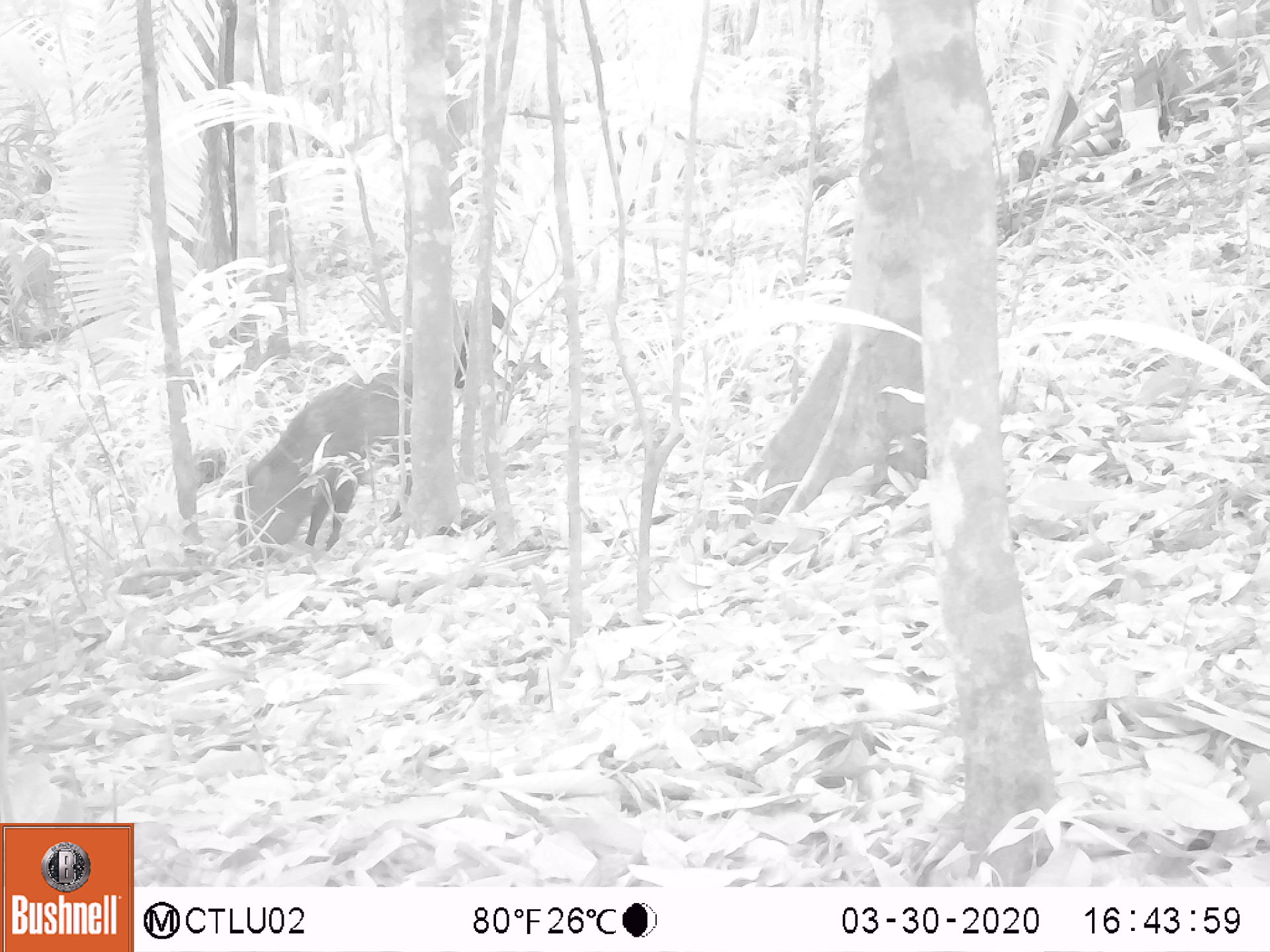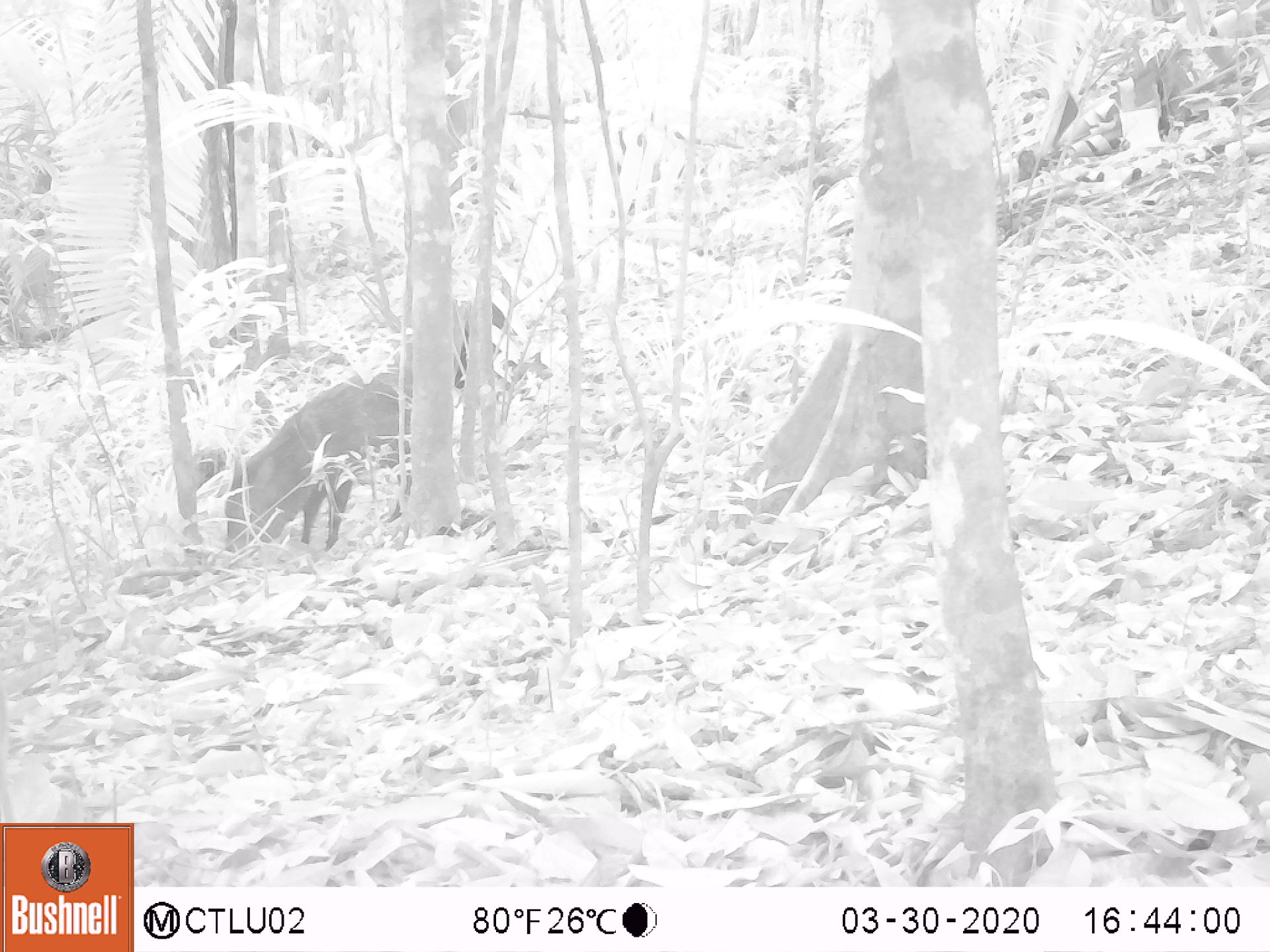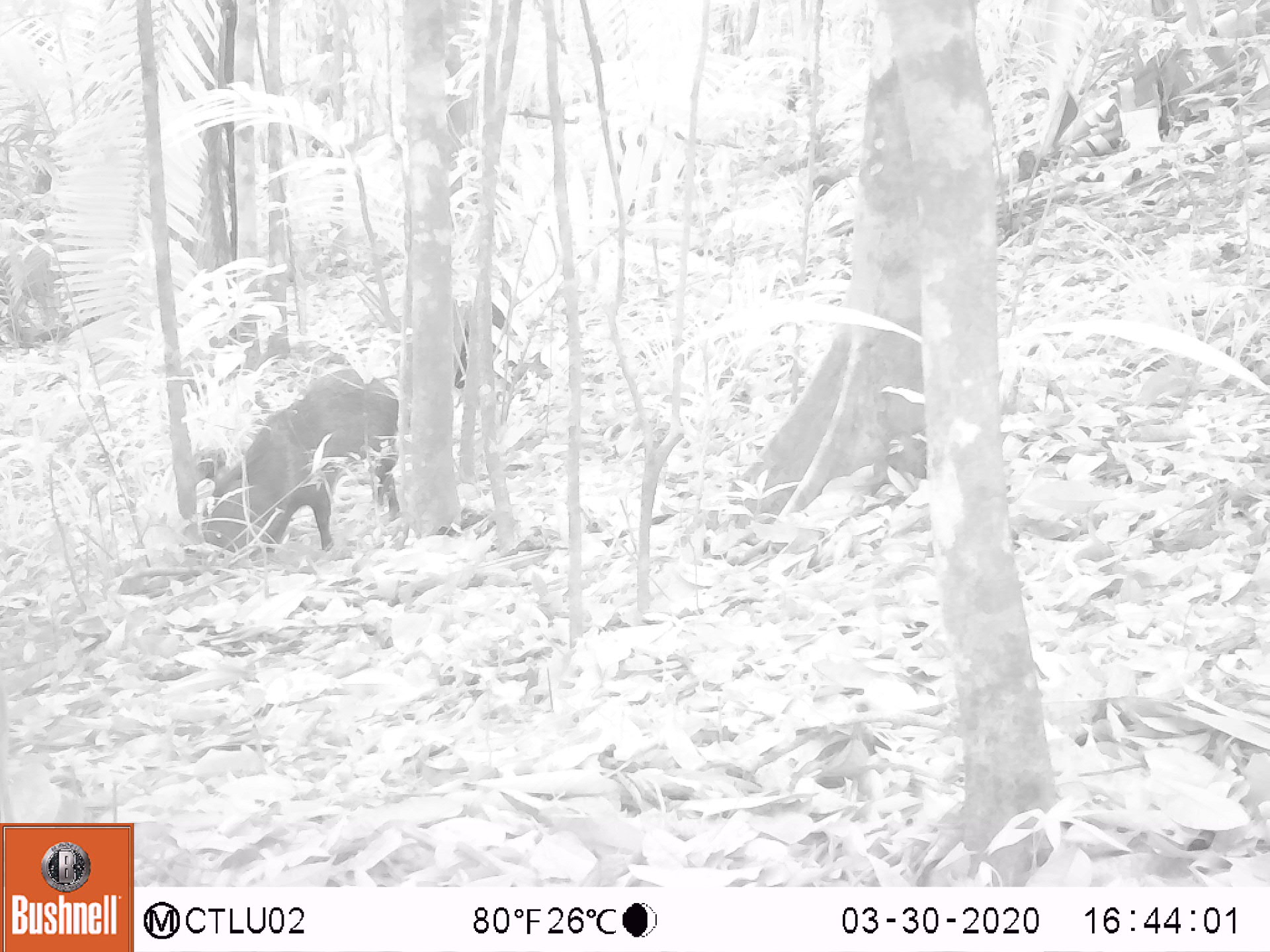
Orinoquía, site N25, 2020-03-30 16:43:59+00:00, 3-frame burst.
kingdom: Animalia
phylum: Chordata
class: Mammalia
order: Artiodactyla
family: Tayassuidae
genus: Pecari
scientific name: Pecari tajacu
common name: collared peccary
Collared peccary (Pecari tajacu).